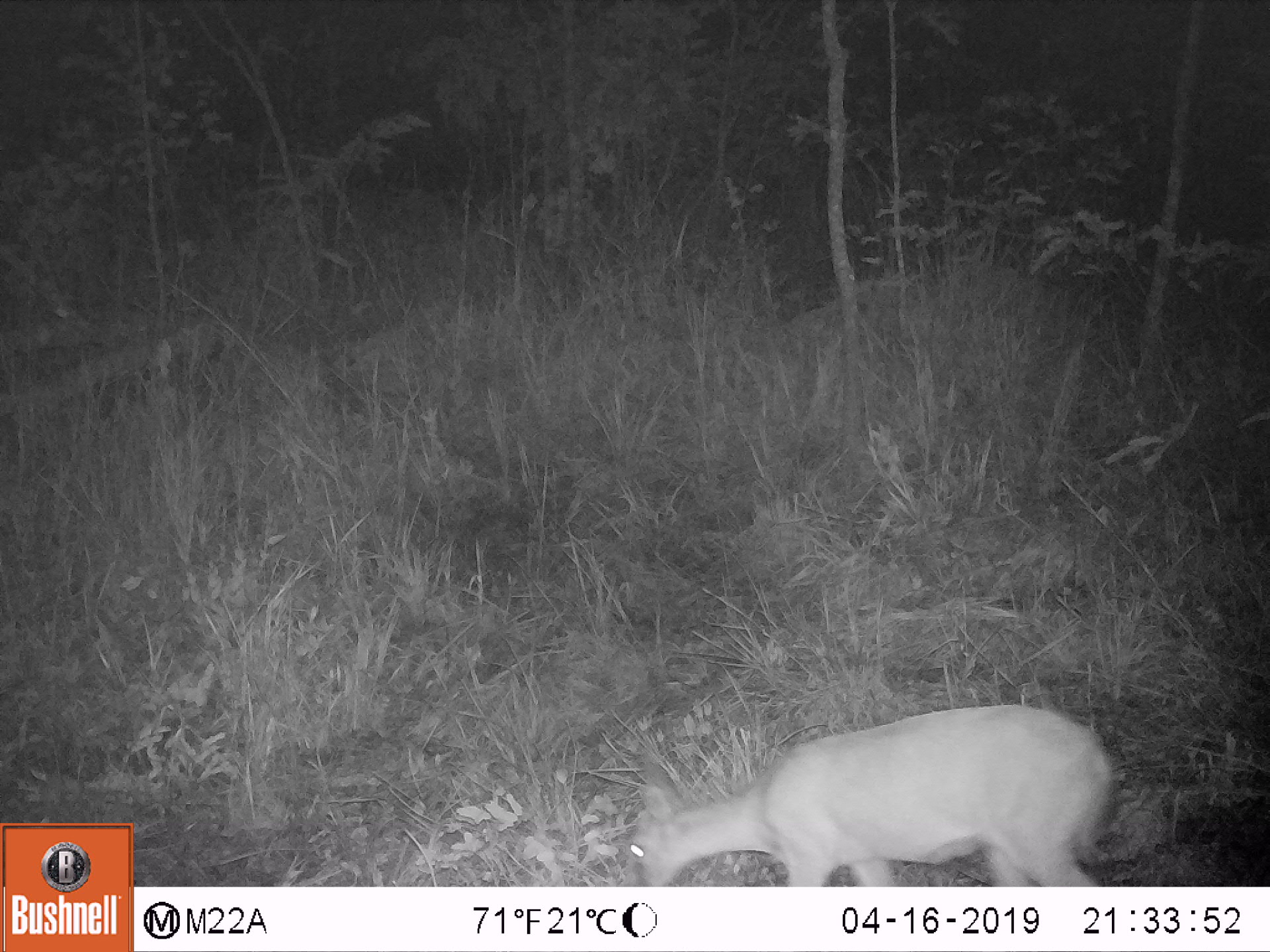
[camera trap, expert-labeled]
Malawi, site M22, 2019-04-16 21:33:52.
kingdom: Animalia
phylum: Chordata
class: Mammalia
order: Artiodactyla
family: Bovidae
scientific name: Antilopinae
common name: small antelope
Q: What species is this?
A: Small antelope (Antilopinae).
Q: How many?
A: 1.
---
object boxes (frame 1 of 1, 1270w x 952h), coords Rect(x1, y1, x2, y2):
small antelope: Rect(609, 708, 1162, 884)